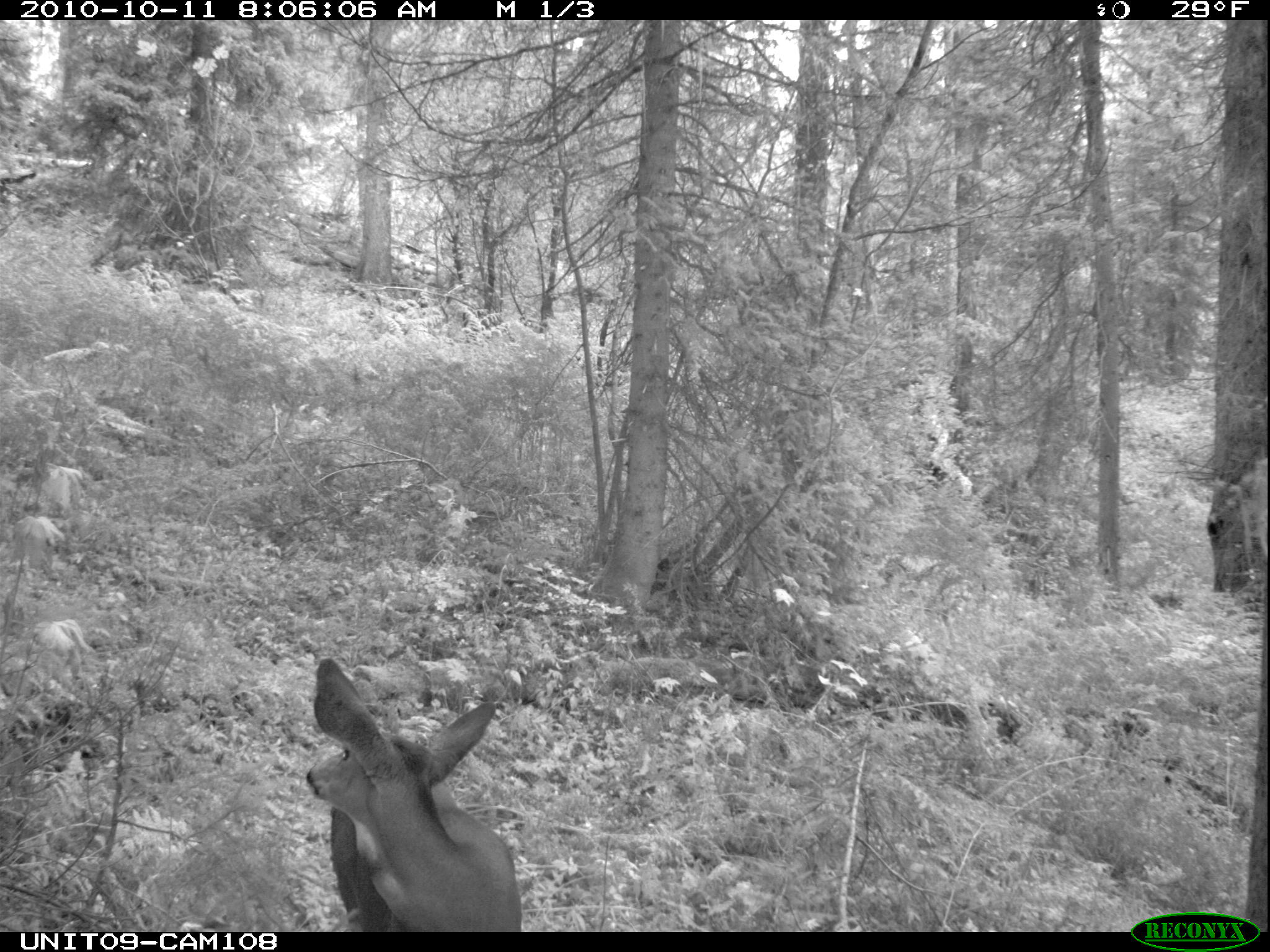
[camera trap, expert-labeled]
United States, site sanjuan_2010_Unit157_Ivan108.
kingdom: Animalia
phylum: Chordata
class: Mammalia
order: Artiodactyla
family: Cervidae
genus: Odocoileus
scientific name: Odocoileus hemionus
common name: mule deer